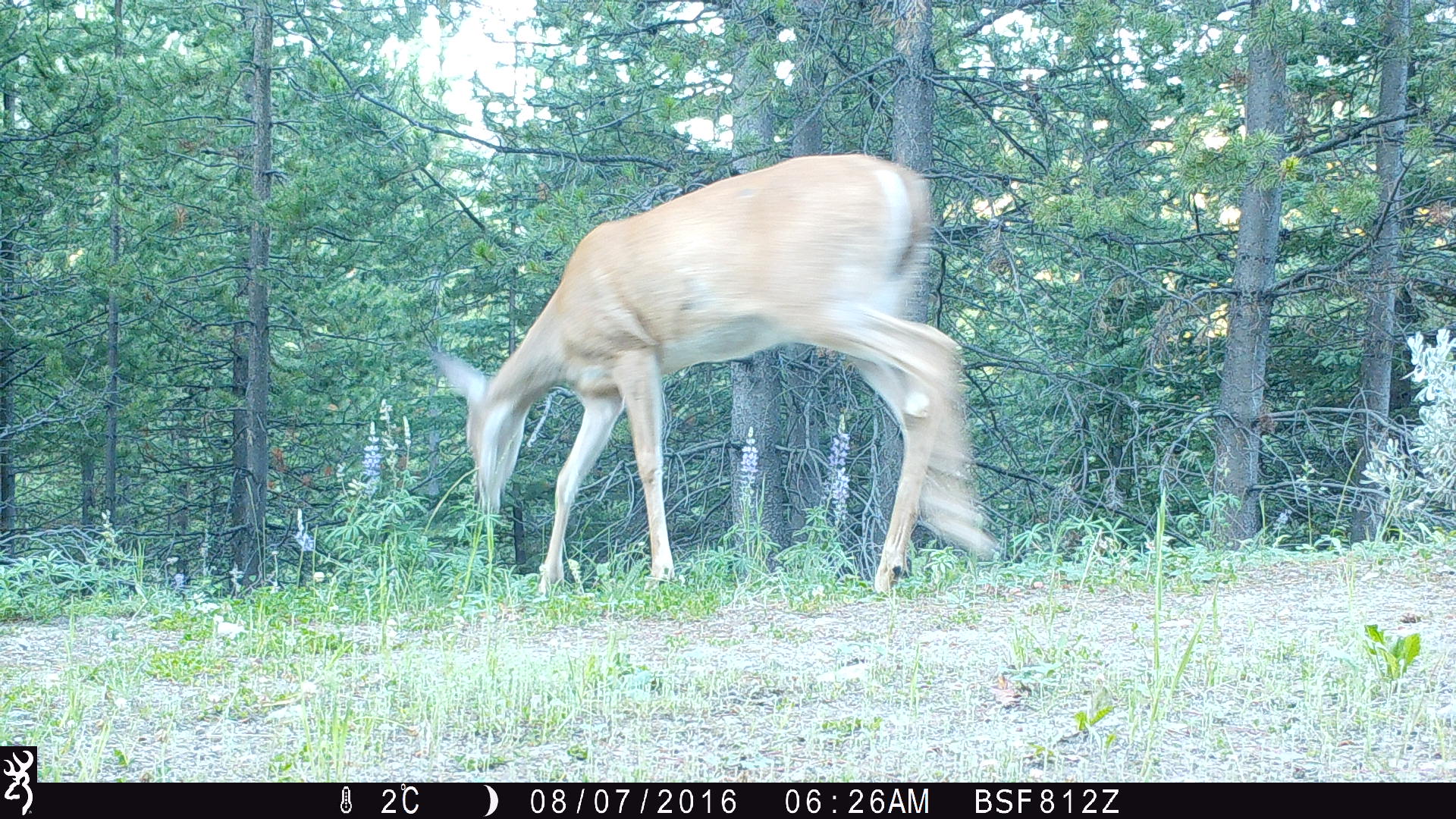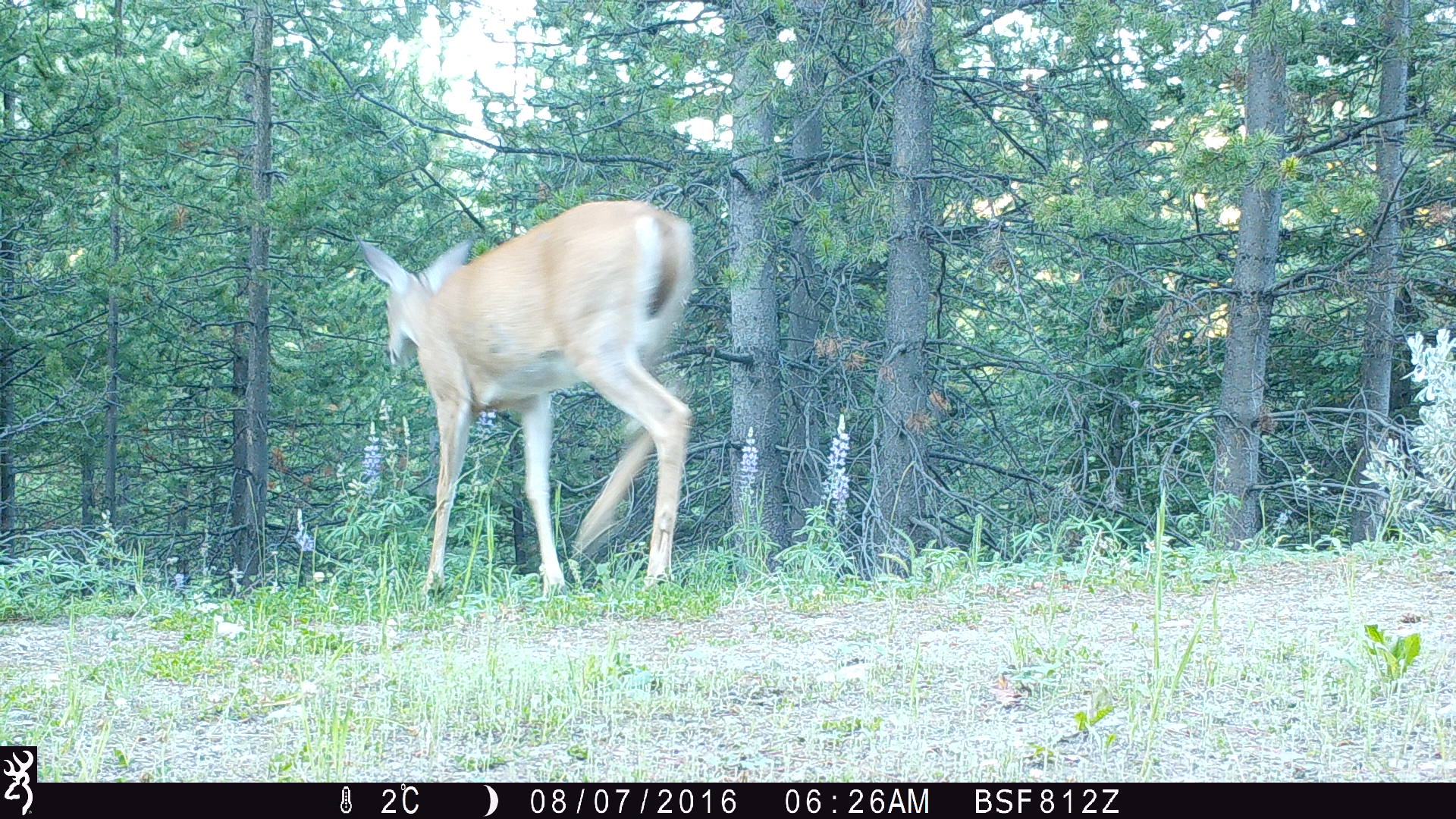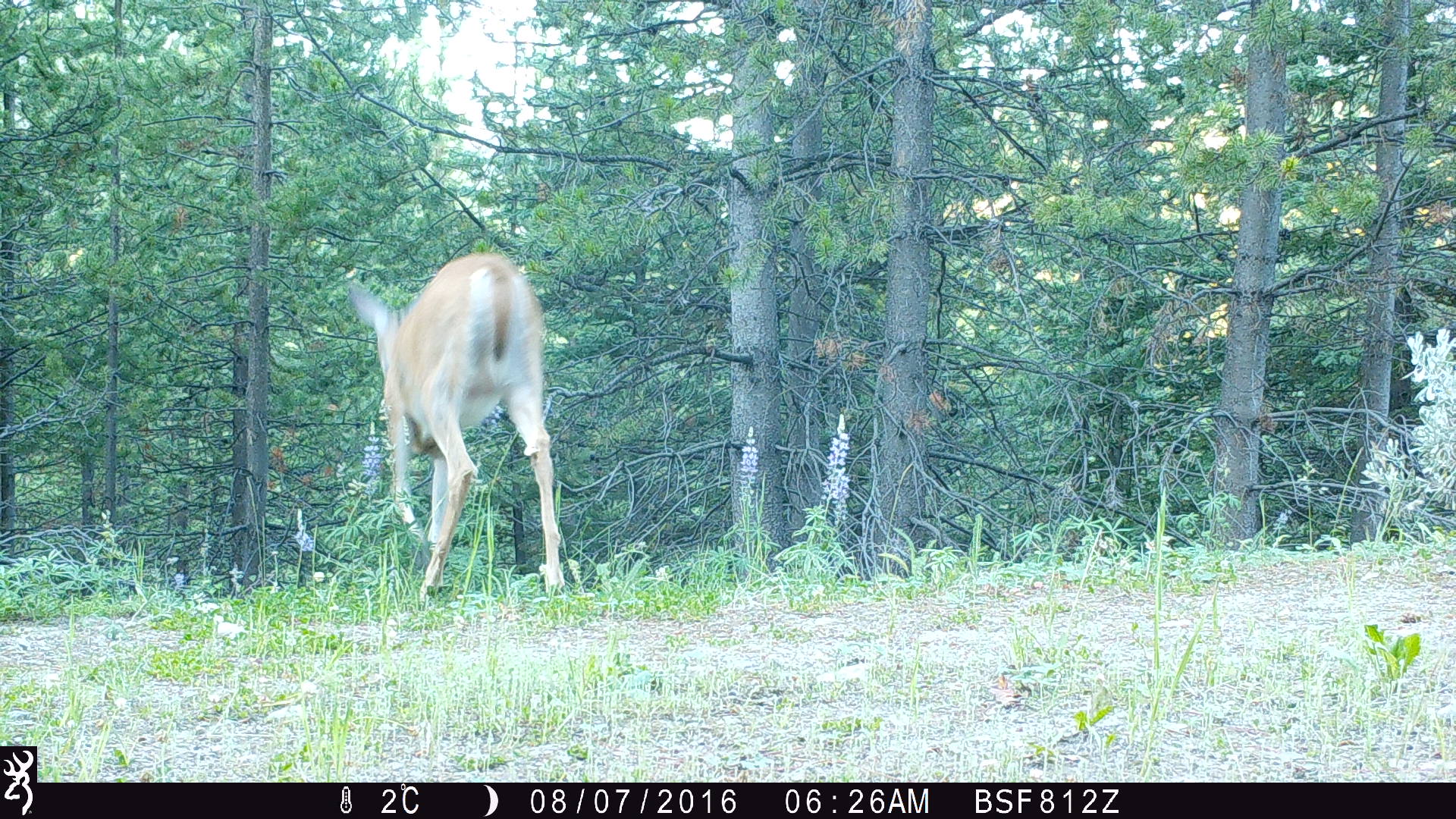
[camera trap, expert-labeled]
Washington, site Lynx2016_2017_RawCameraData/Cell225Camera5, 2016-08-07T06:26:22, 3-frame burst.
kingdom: Animalia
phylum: Chordata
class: Mammalia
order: Artiodactyla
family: Cervidae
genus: Odocoileus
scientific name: Odocoileus virginianus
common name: white-tailed deer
Odocoileus virginianus (white-tailed deer). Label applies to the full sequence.